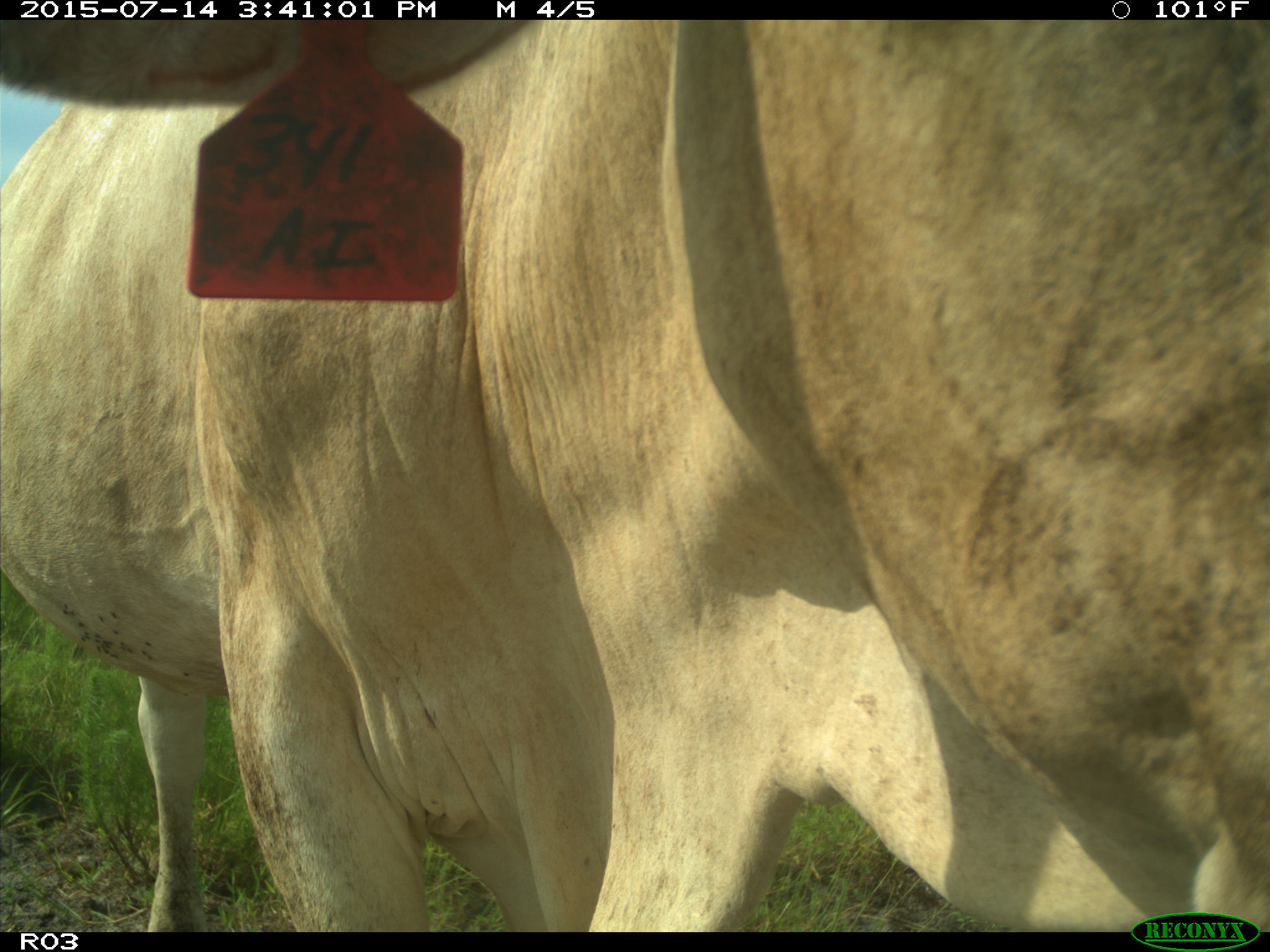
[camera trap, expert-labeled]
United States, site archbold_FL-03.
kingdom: Animalia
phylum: Chordata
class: Mammalia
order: Artiodactyla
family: Bovidae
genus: Bos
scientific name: Bos taurus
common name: domestic cow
Bos taurus (domestic cow).